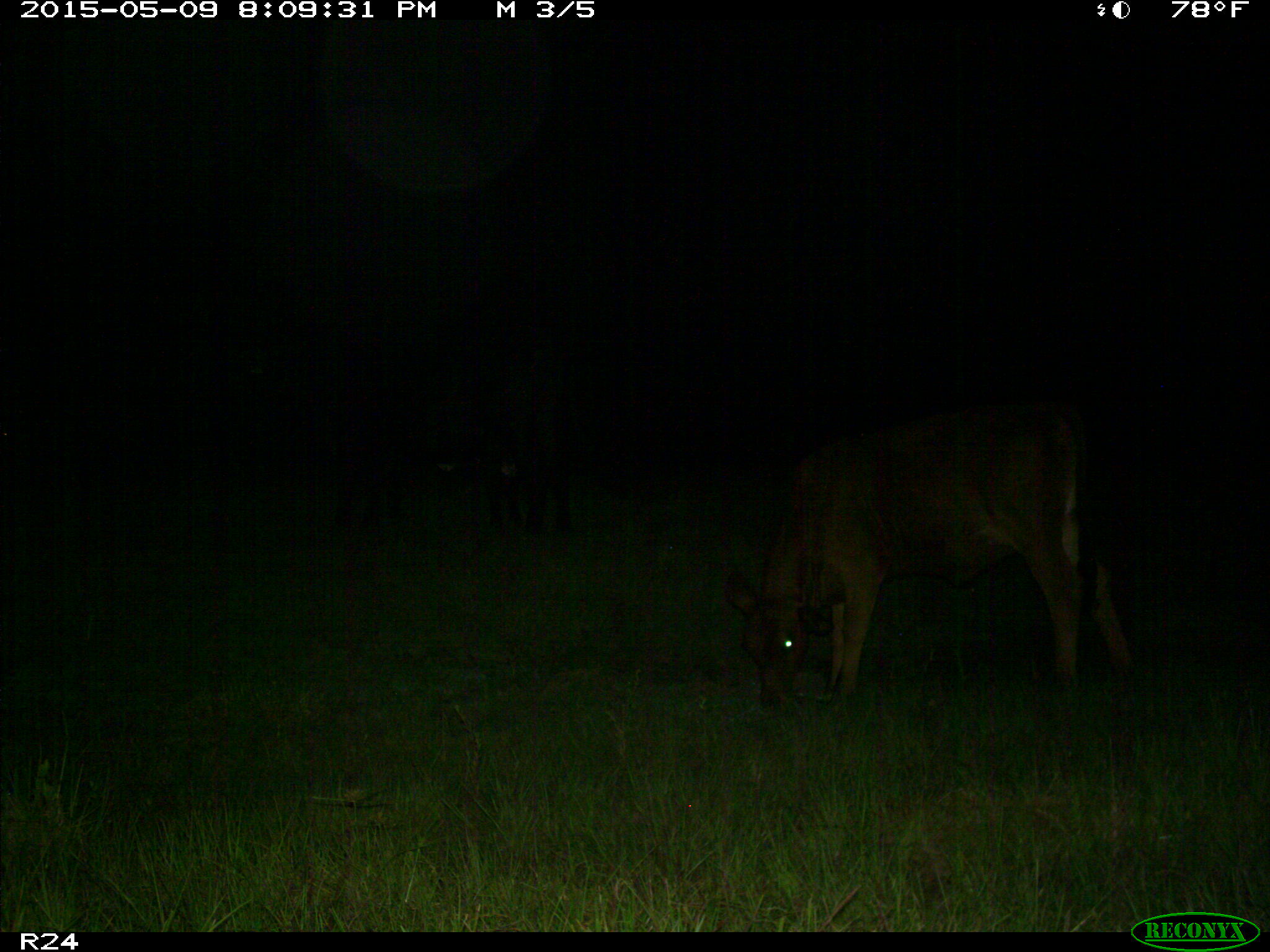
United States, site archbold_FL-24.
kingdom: Animalia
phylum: Chordata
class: Mammalia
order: Artiodactyla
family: Bovidae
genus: Bos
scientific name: Bos taurus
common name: domestic cow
Bos taurus (domestic cow).